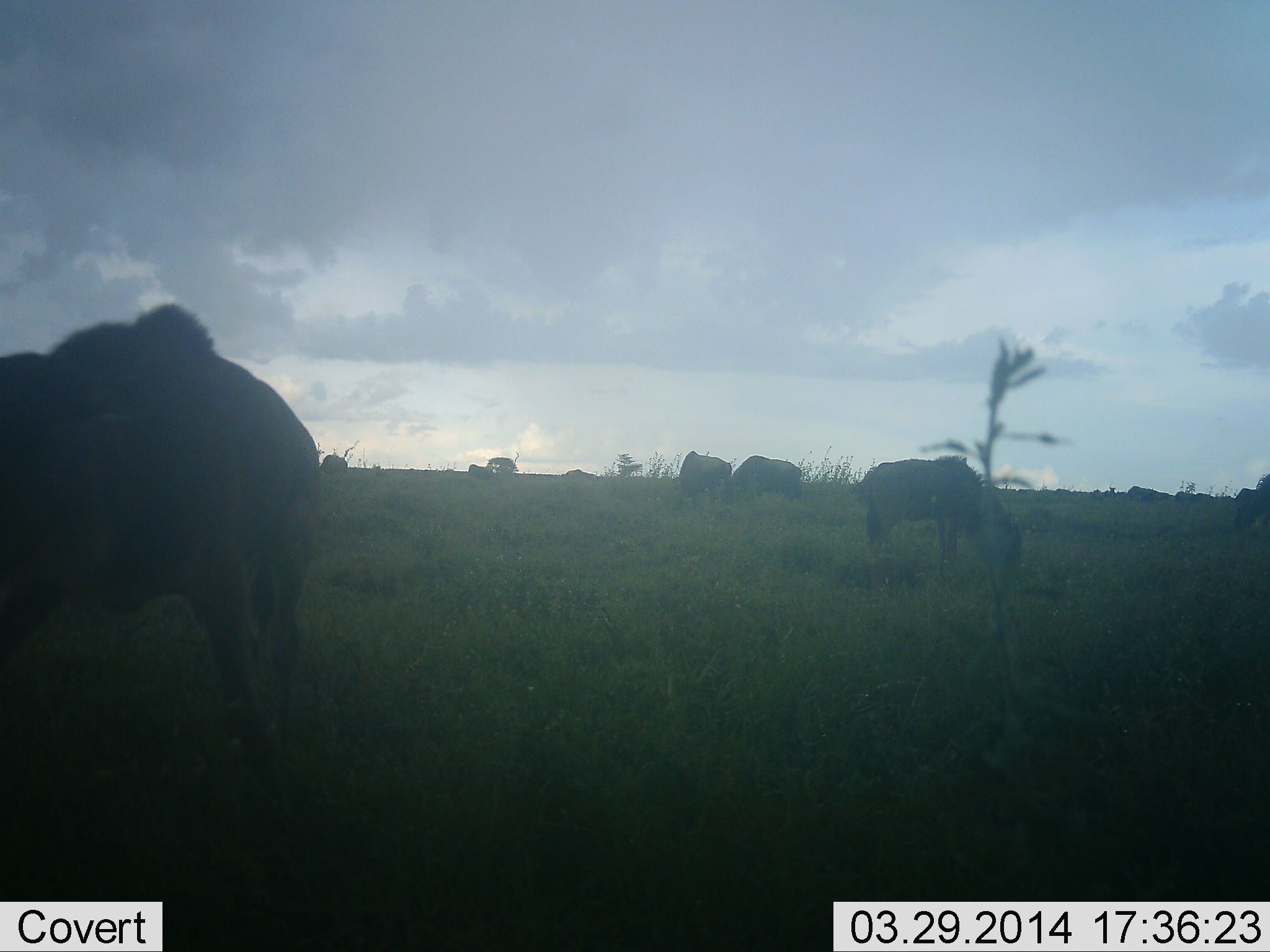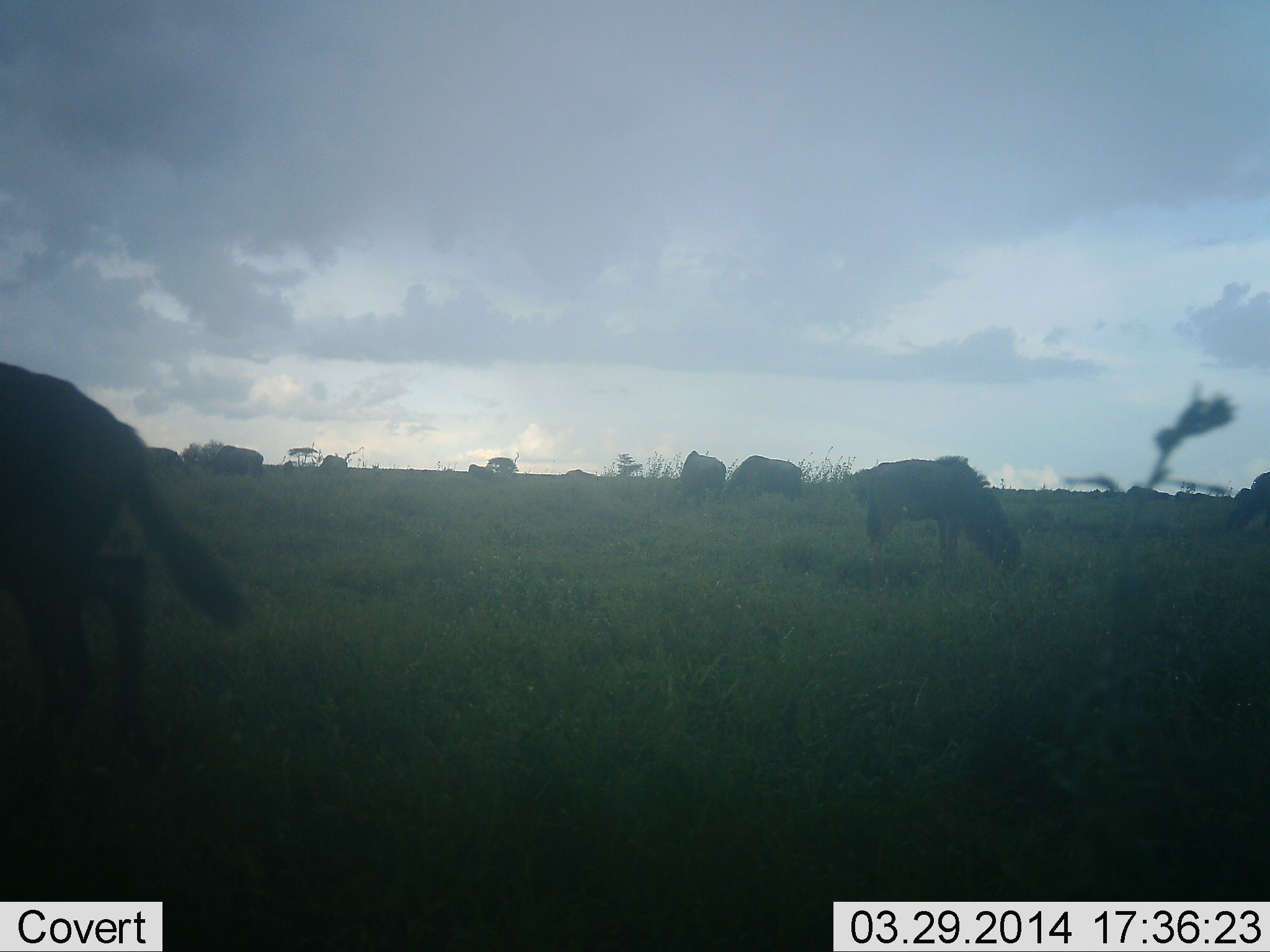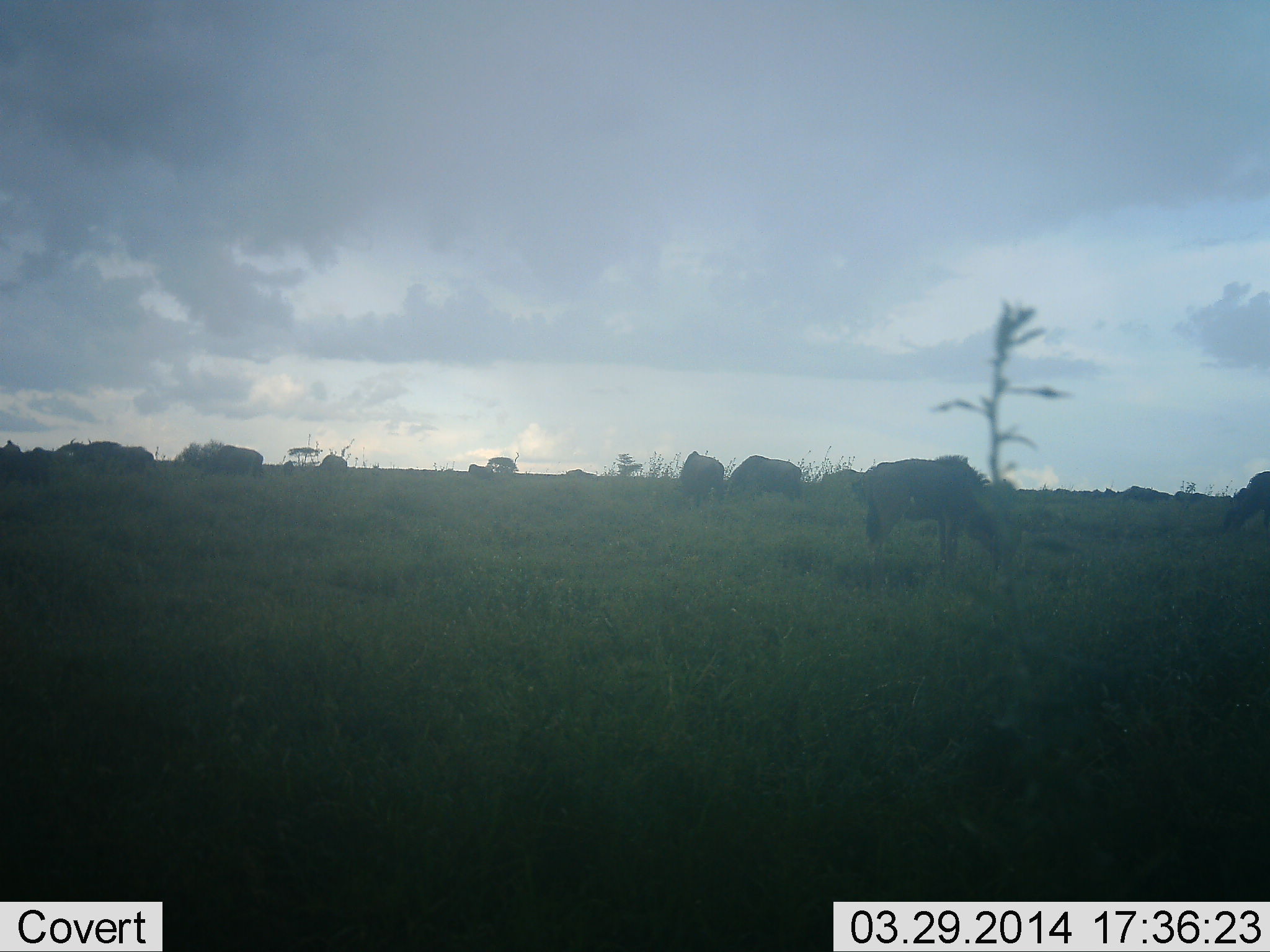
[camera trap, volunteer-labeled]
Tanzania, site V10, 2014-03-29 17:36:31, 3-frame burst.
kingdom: Animalia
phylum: Chordata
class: Mammalia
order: Artiodactyla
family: Bovidae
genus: Connochaetes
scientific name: Connochaetes taurinus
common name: blue wildebeest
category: wildebeest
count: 10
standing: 50%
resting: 0%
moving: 40%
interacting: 0%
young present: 10%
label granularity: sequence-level